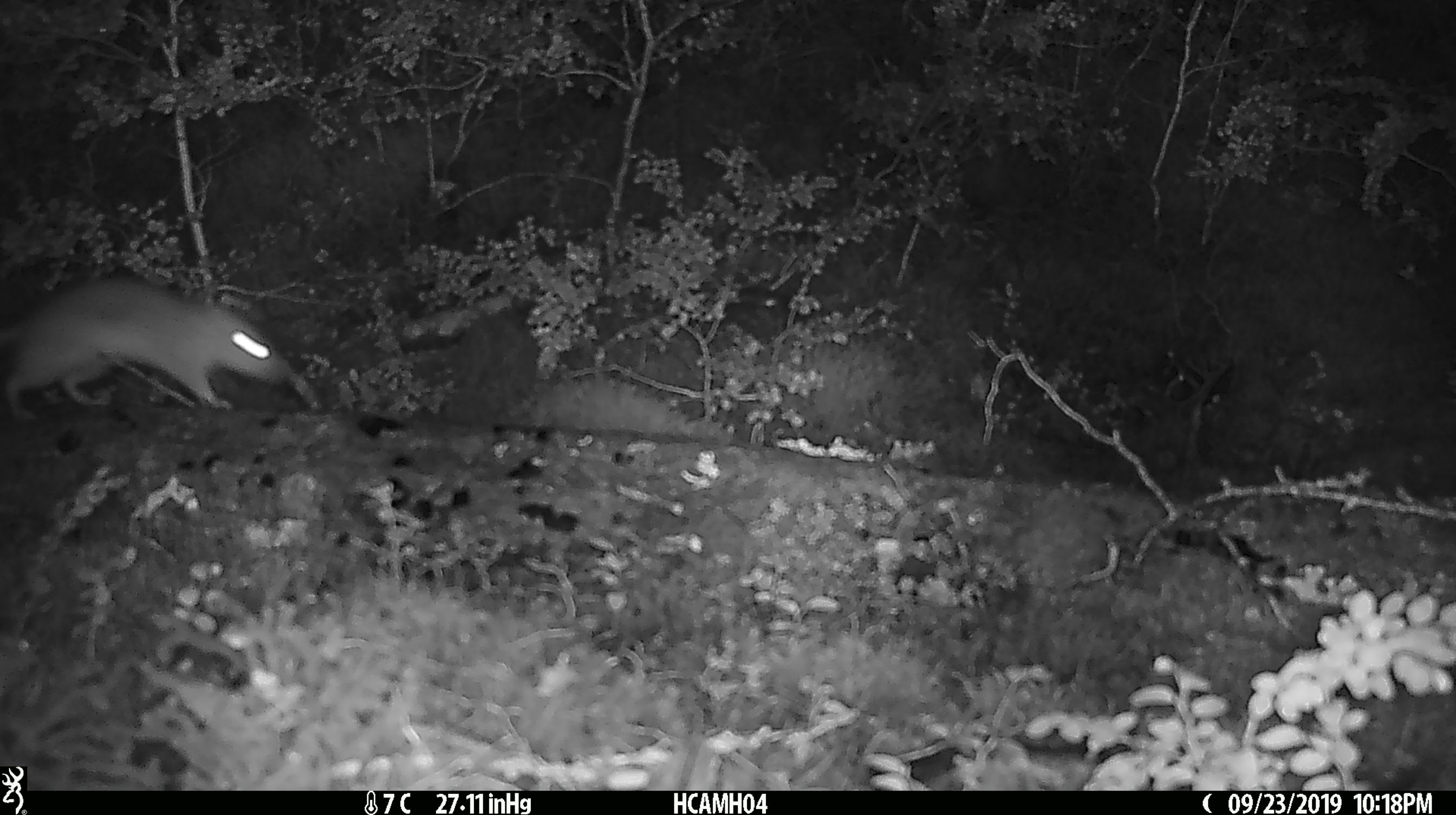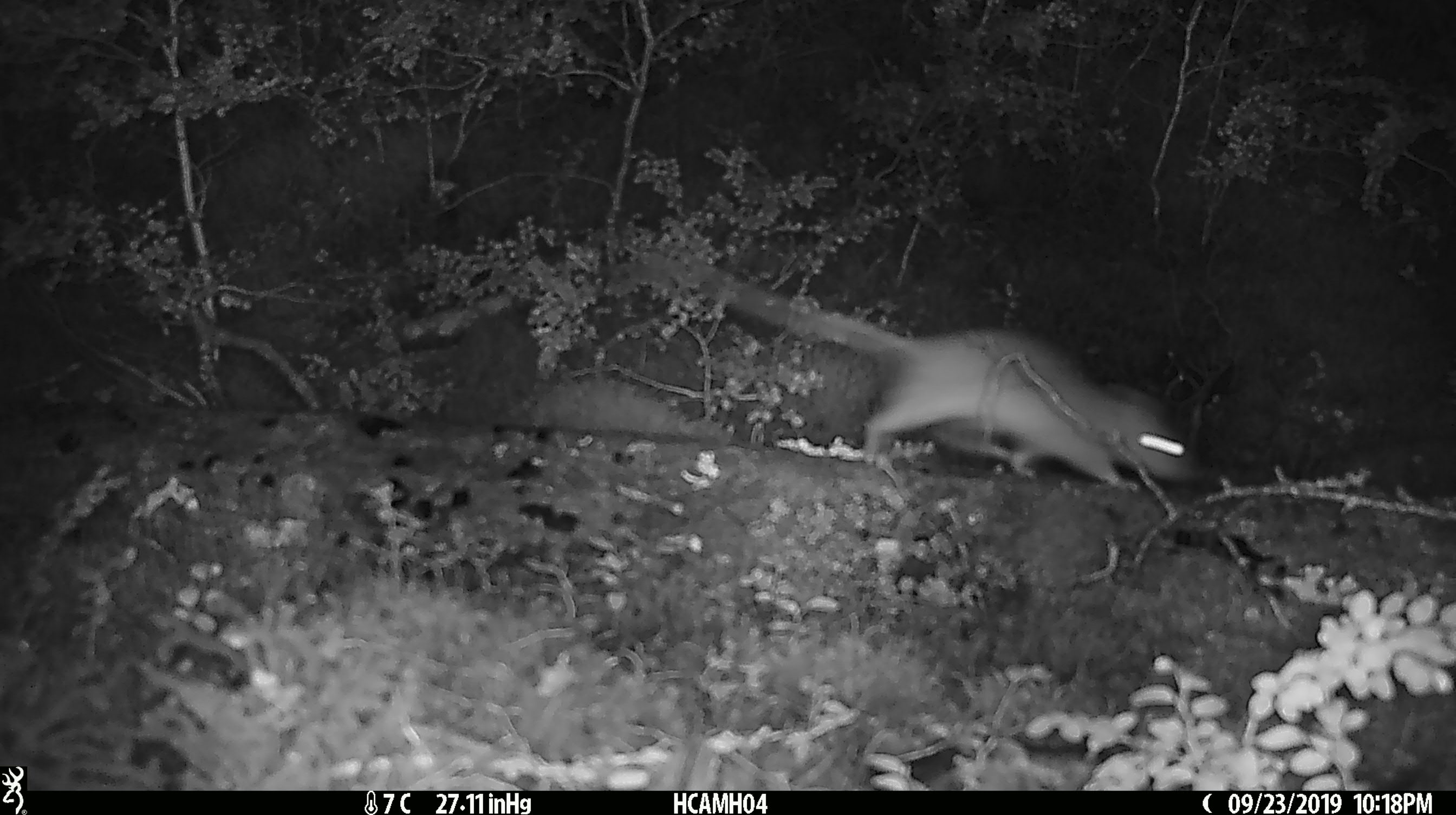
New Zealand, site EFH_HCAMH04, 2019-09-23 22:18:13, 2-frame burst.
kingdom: Animalia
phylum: Chordata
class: Mammalia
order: Rodentia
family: Muridae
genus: Mus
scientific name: Mus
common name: mouse